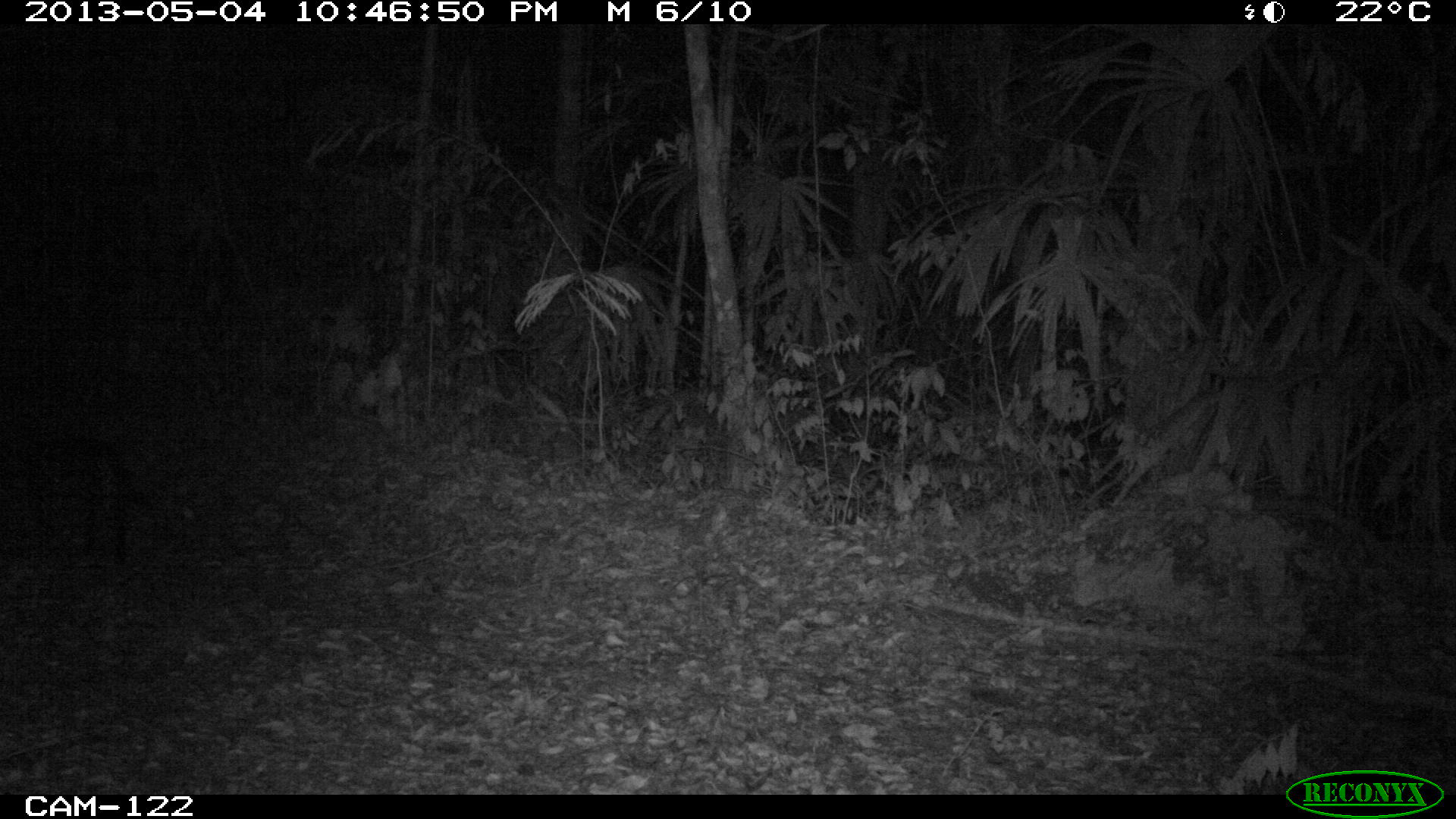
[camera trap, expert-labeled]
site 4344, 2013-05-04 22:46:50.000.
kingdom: Animalia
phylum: Chordata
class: Mammalia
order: Carnivora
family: Felidae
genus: Leopardus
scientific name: Leopardus pardalis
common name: ocelot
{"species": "Leopardus pardalis (ocelot)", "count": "1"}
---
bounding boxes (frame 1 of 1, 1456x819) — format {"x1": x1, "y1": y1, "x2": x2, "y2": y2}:
leopardus pardalis: {"x1": 0, "y1": 415, "x2": 160, "y2": 570}